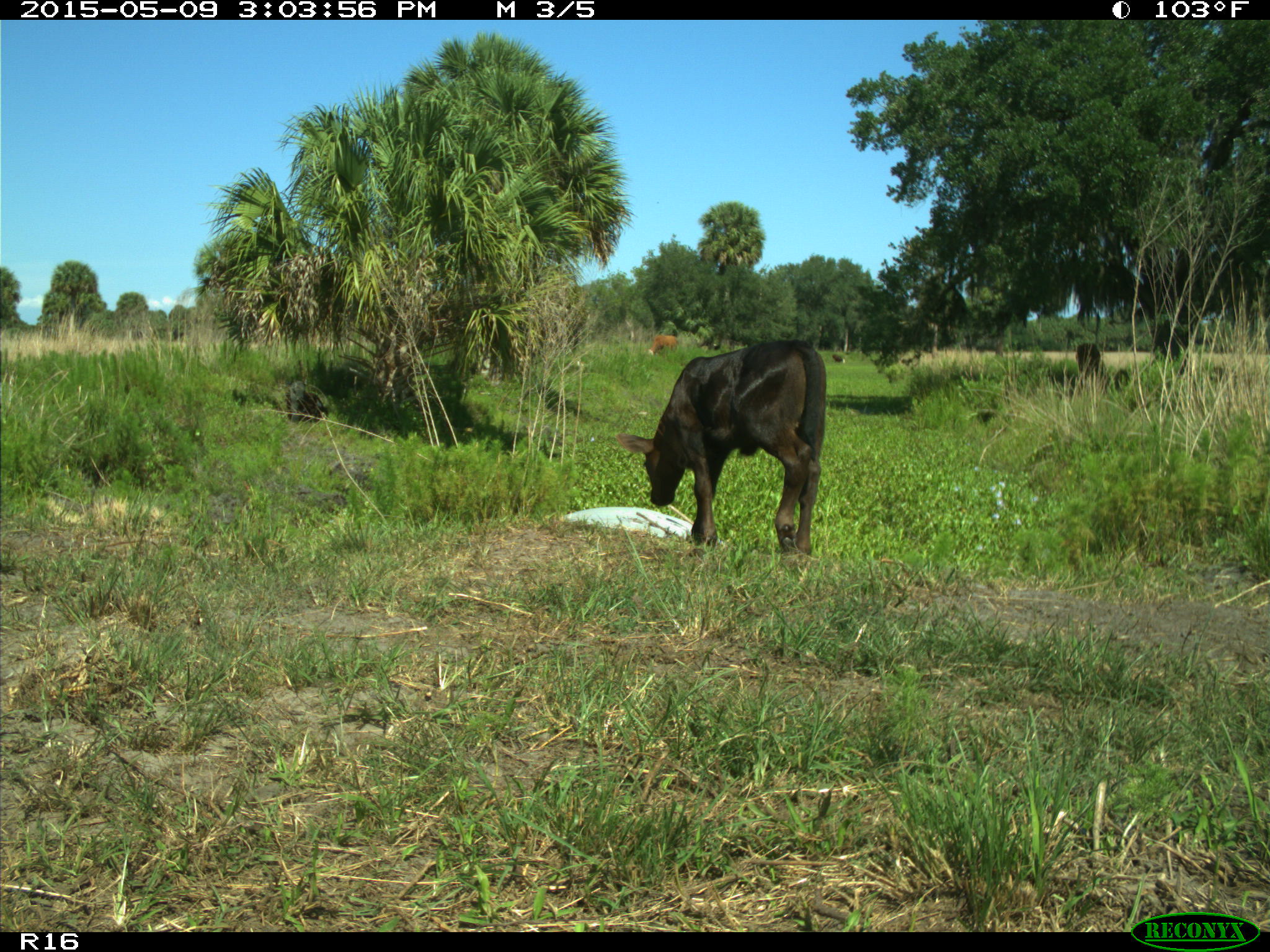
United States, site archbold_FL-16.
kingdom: Animalia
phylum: Chordata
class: Mammalia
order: Artiodactyla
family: Bovidae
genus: Bos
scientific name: Bos taurus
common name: domestic cow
Bos taurus (domestic cow).